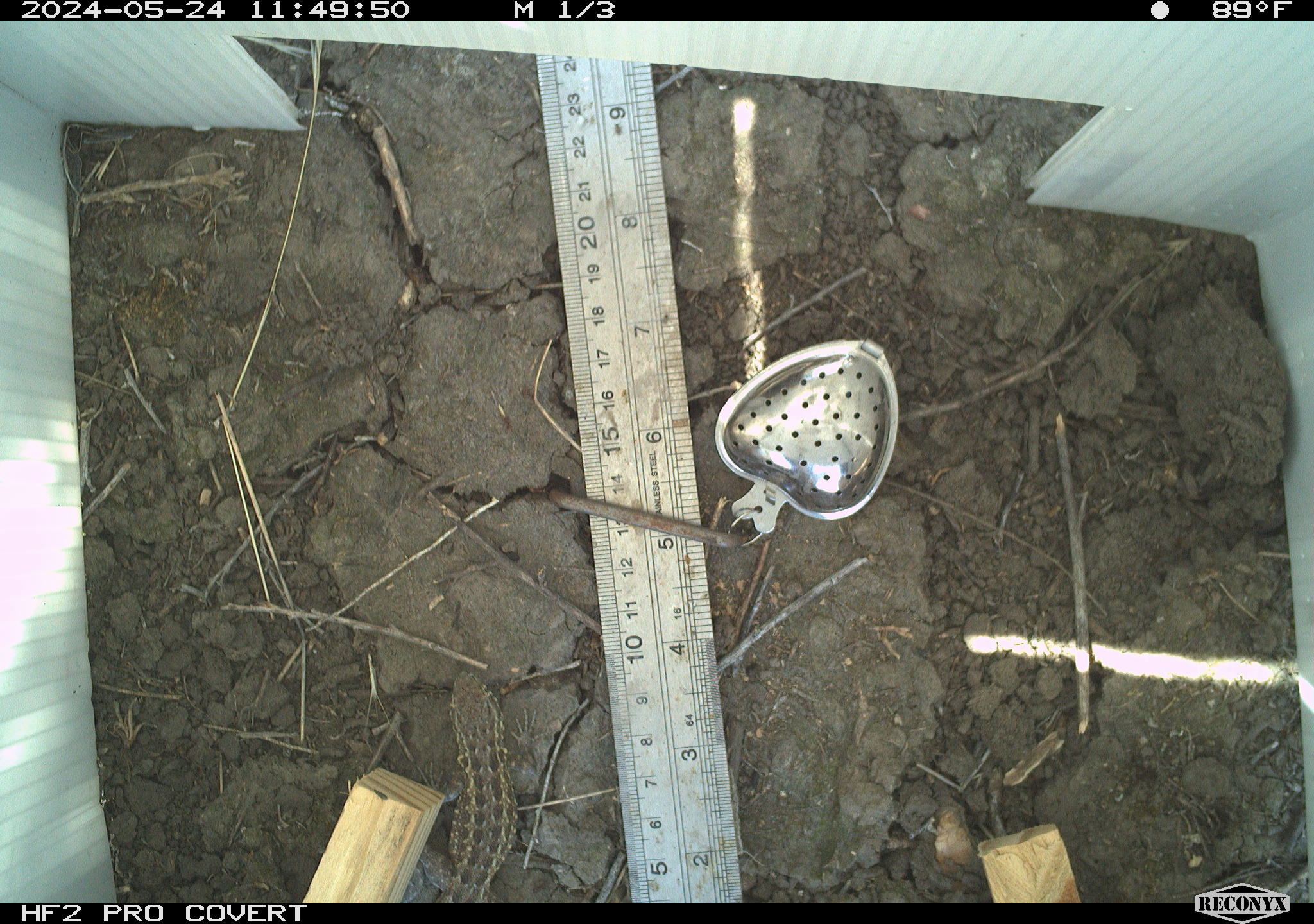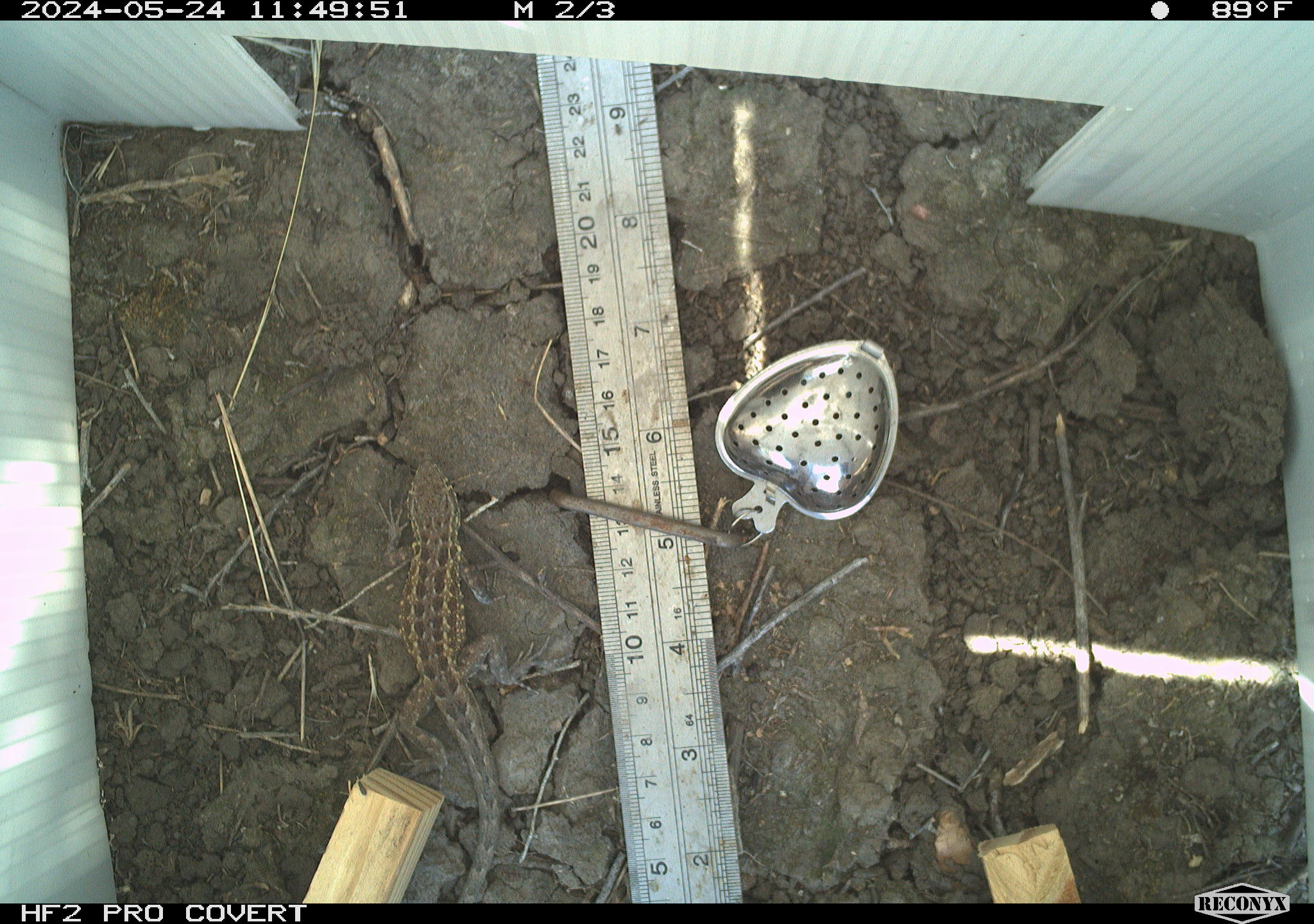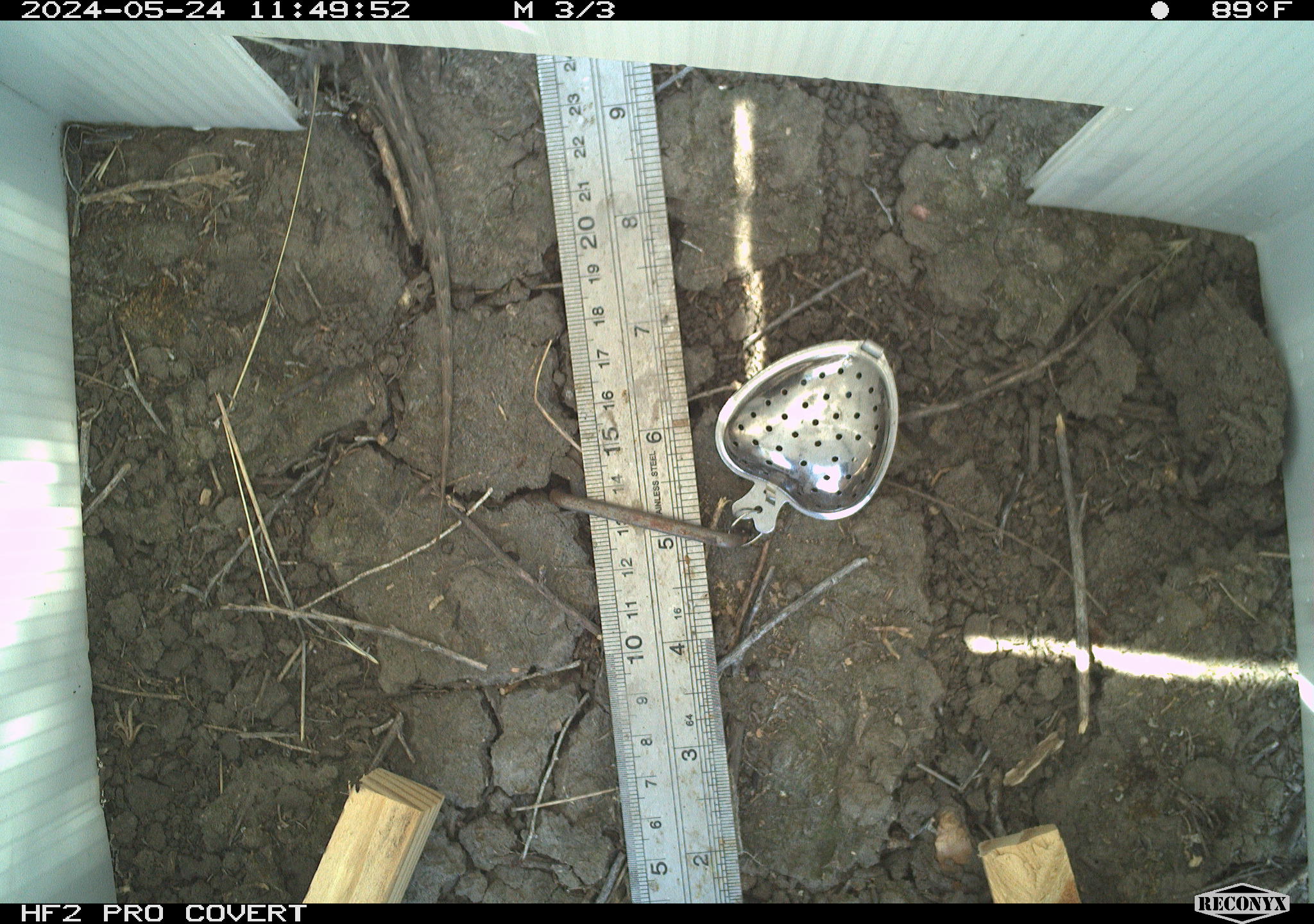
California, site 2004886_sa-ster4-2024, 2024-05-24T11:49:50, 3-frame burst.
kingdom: Animalia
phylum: Chordata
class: Reptilia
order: Squamata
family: Phrynosomatidae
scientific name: Phrynosomatidae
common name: phrynosomatid lizards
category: phrynosomatidae family